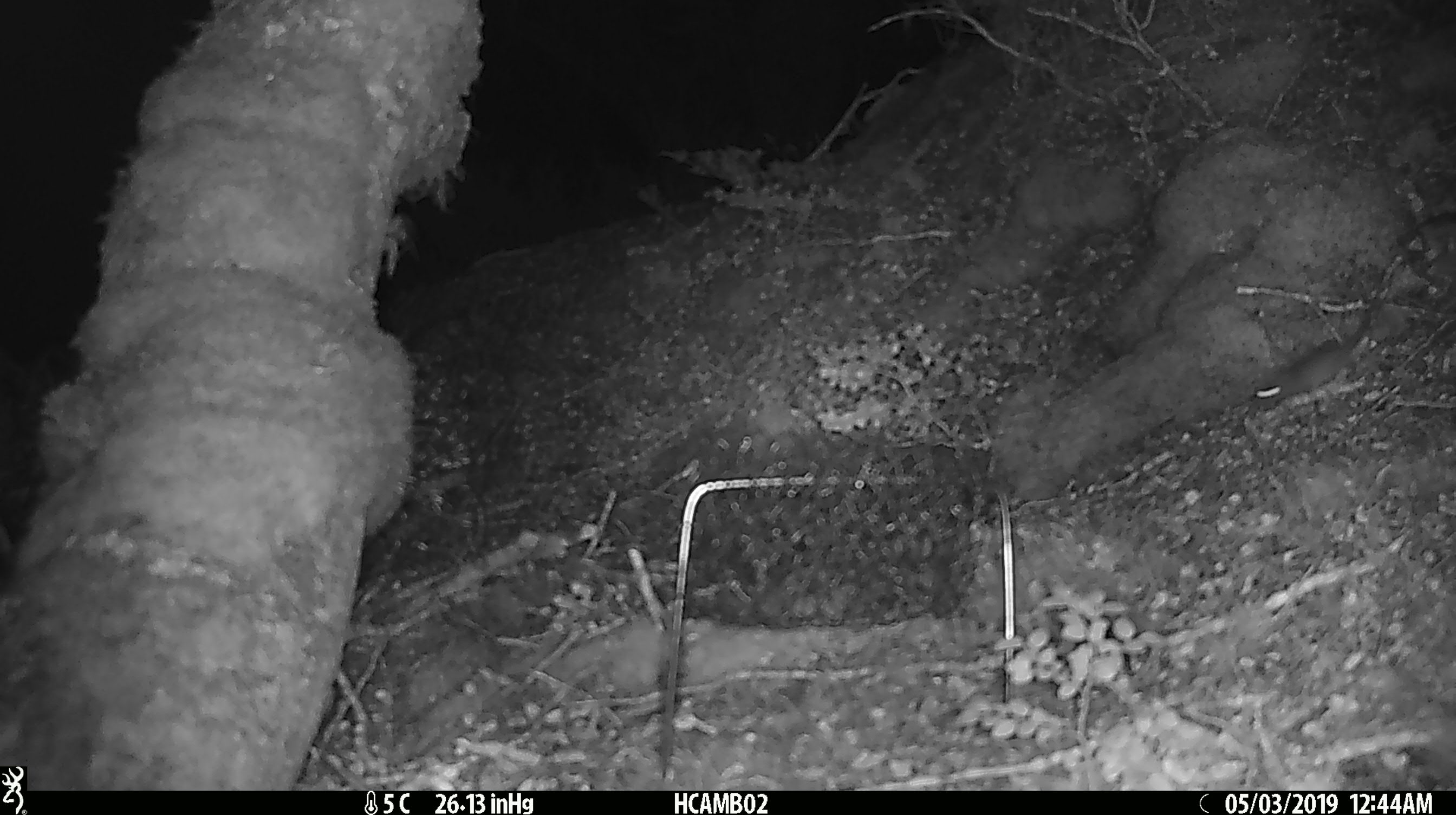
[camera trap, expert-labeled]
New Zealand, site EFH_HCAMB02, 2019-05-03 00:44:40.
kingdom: Animalia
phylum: Chordata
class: Mammalia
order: Rodentia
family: Muridae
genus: Mus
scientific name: Mus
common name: mouse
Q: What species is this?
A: Mouse (Mus).